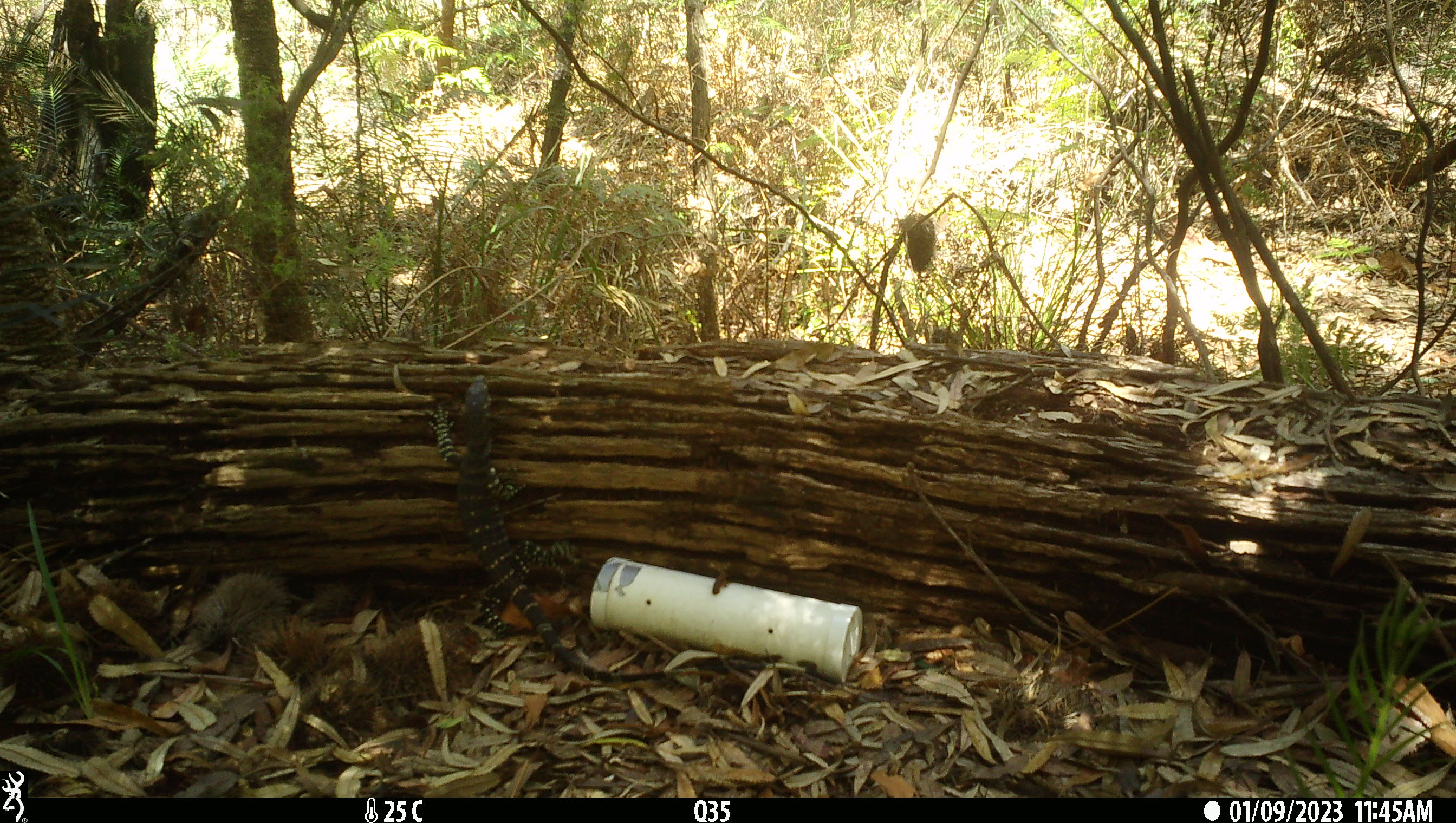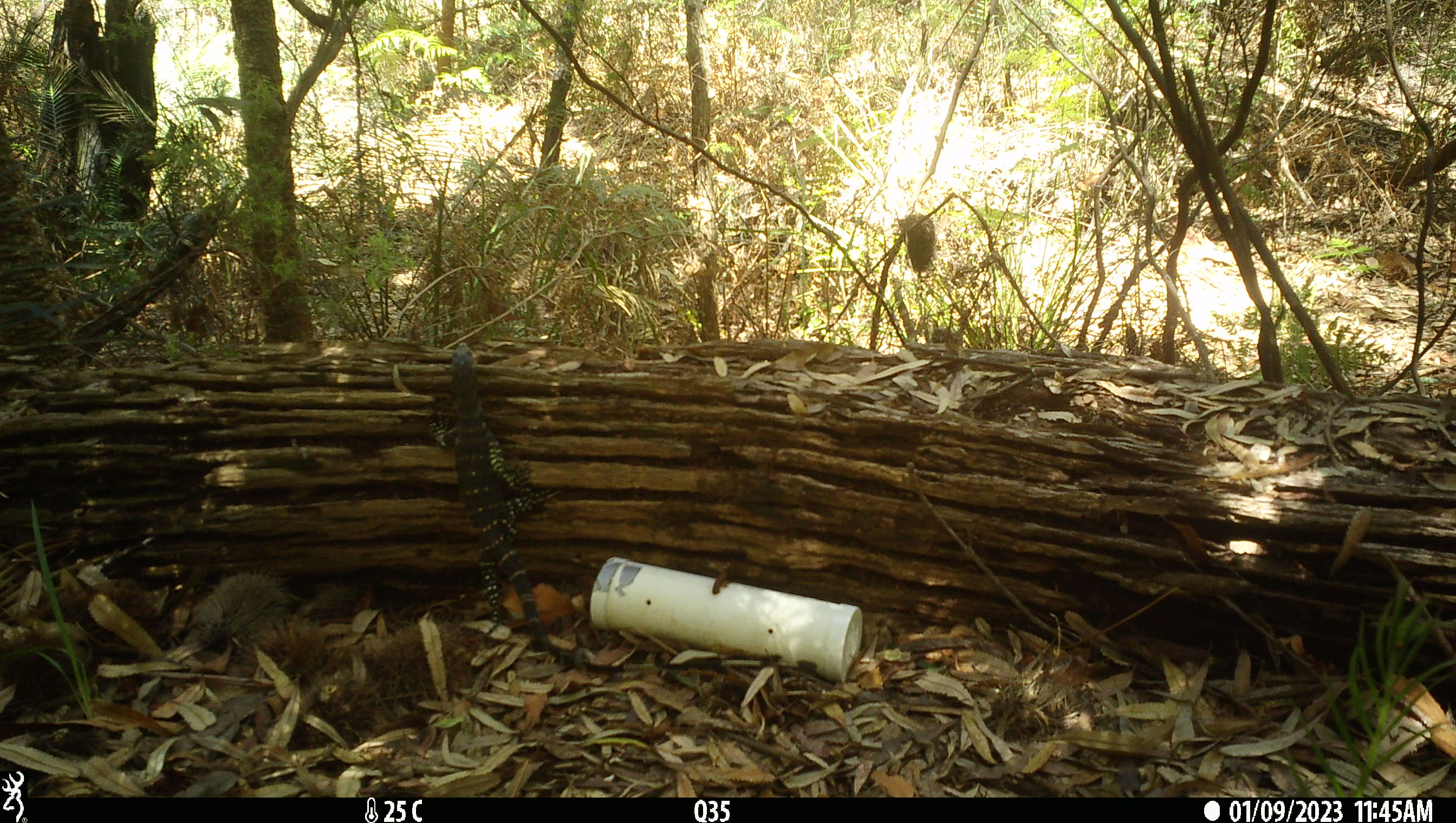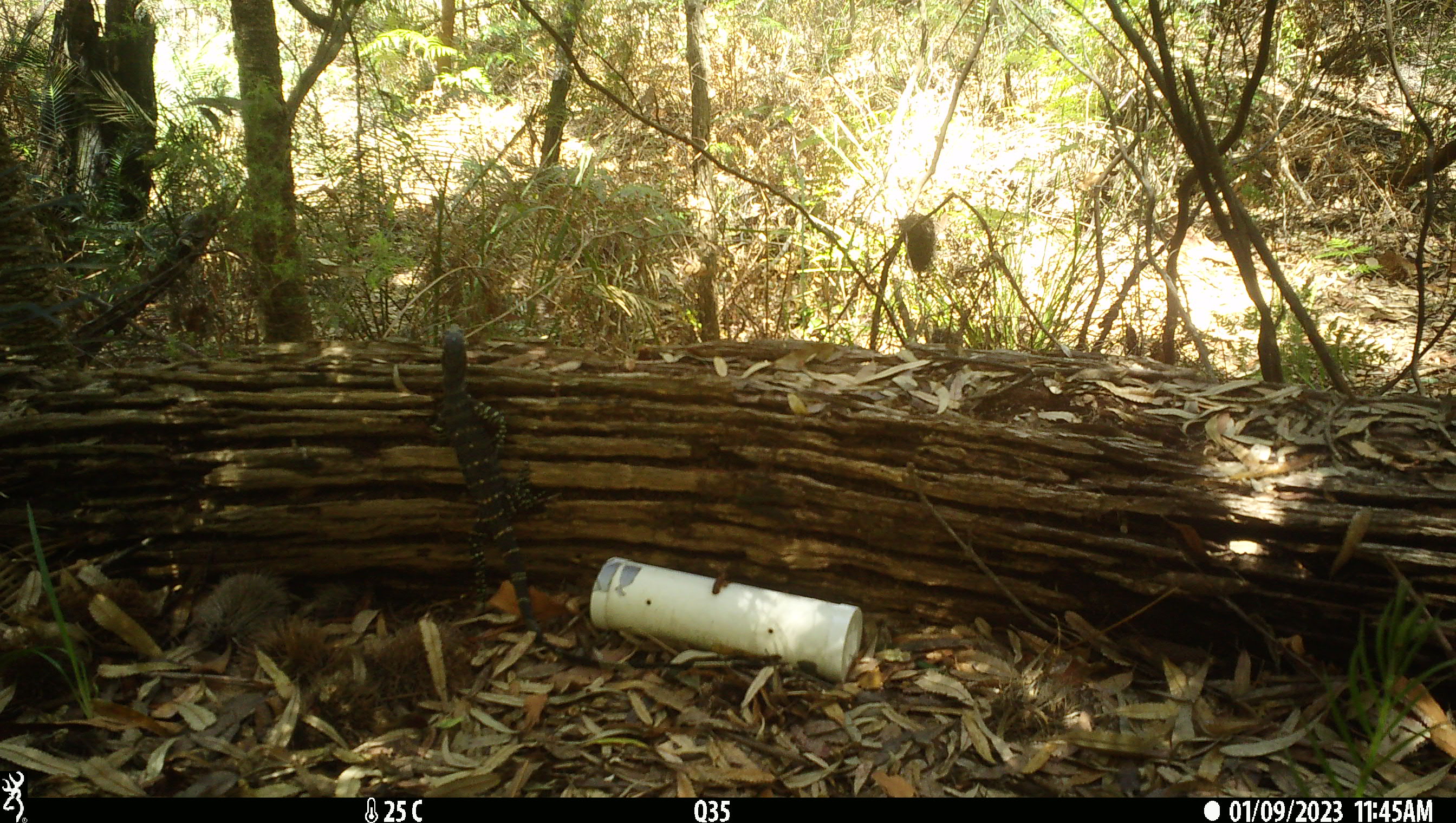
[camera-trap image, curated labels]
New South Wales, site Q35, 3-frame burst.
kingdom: Animalia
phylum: Chordata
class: Reptilia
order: Squamata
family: Varanidae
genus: Varanus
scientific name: Varanus varius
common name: lace monitor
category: goanna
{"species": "goanna (lace monitor) (Varanus varius)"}